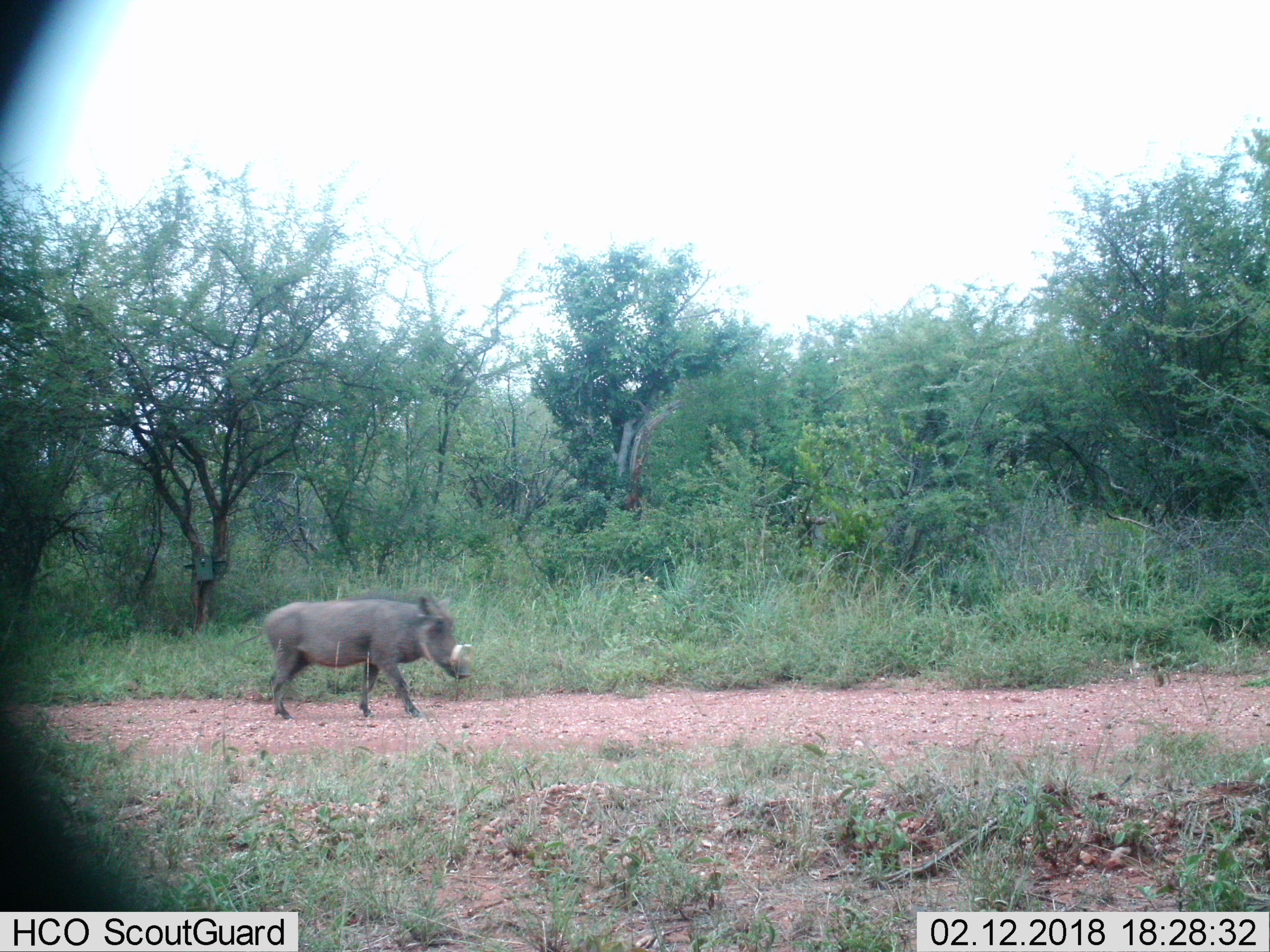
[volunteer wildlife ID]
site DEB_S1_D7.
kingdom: Animalia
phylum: Chordata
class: Mammalia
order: Artiodactyla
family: Suidae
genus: Phacochoerus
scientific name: Phacochoerus africanus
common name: warthog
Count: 1.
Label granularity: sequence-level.